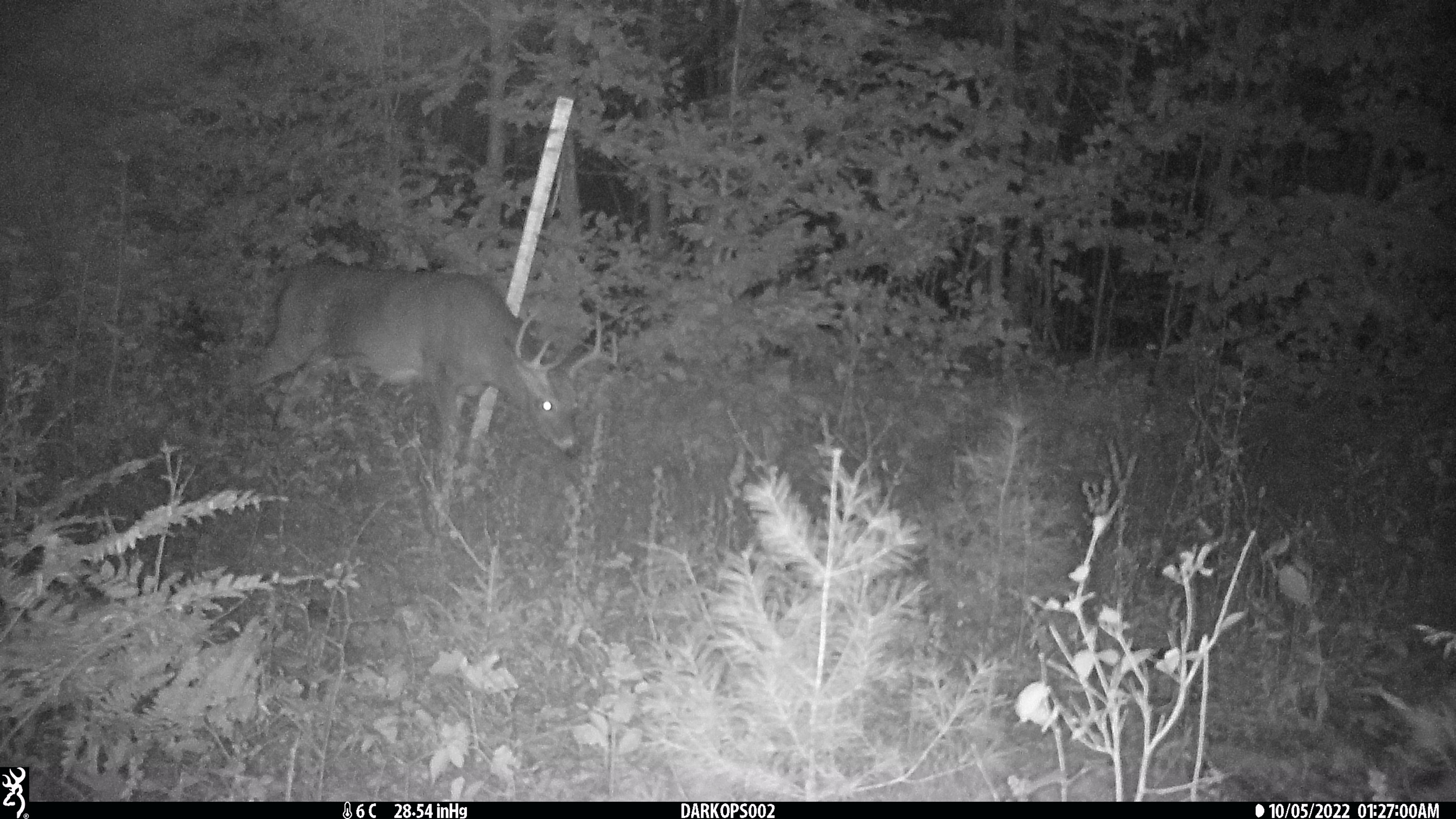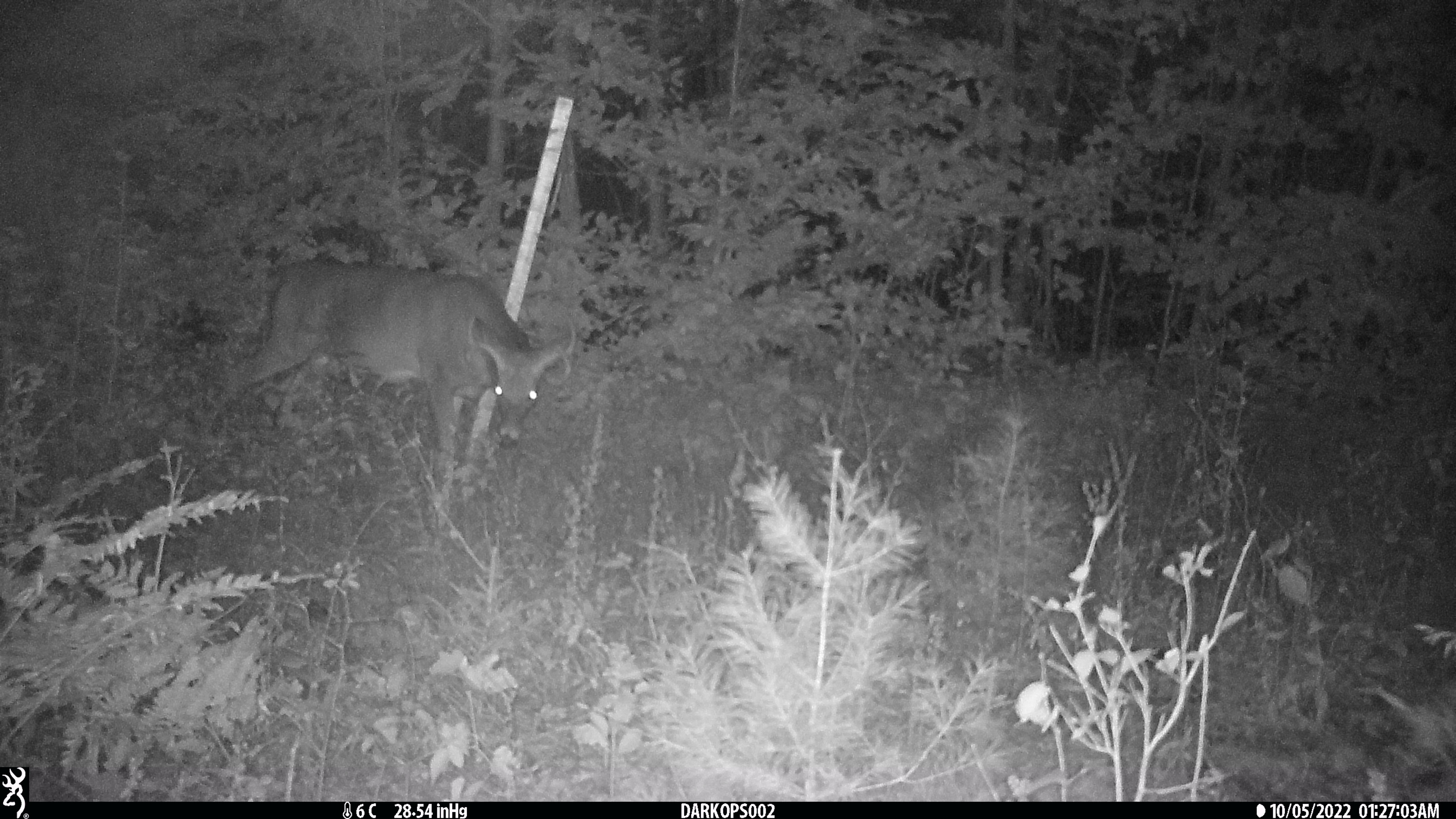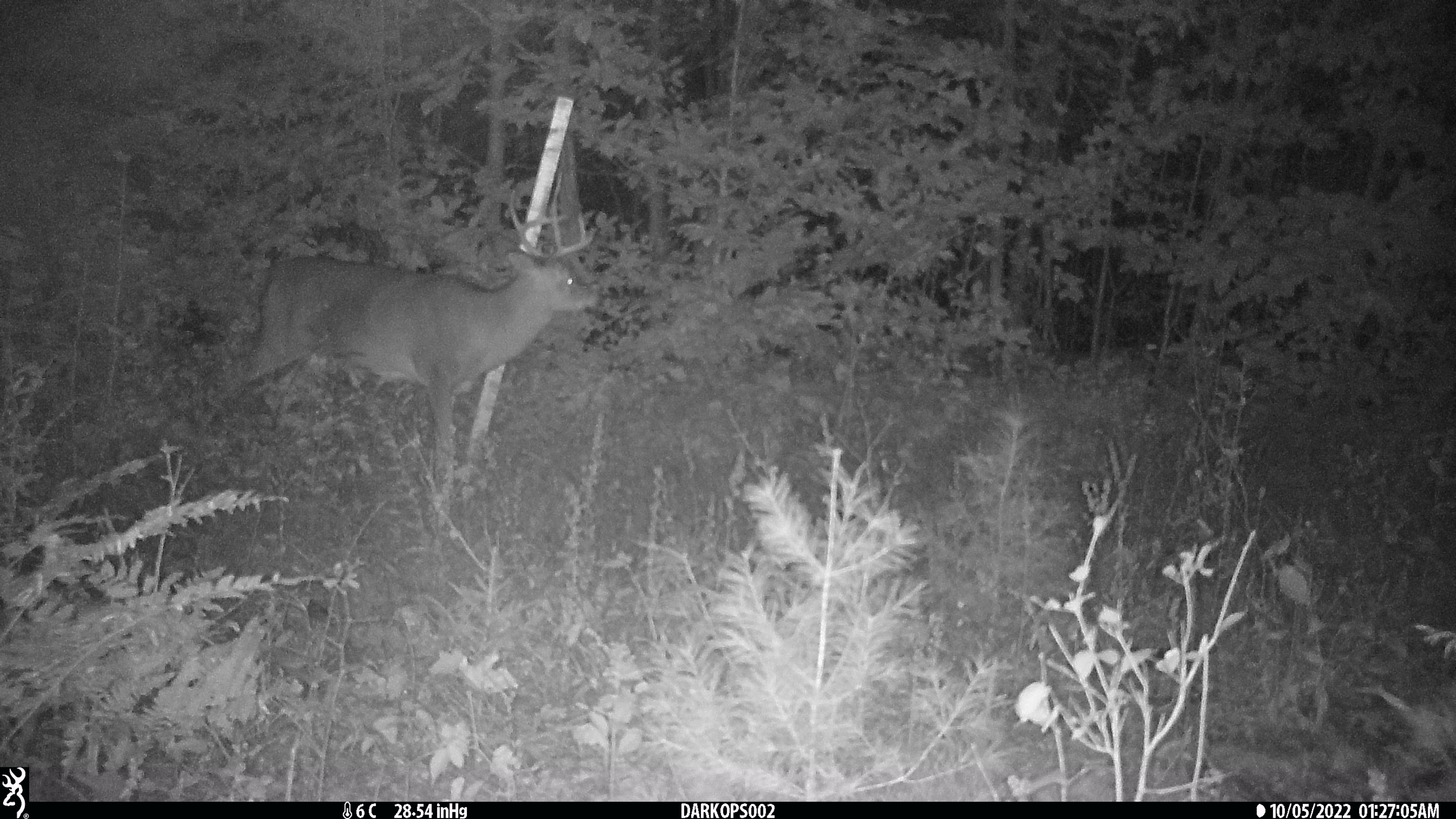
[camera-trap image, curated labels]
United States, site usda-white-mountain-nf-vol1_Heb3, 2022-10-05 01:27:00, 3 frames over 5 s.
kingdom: Animalia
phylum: Chordata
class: Mammalia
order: Artiodactyla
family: Cervidae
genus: Odocoileus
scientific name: Odocoileus virginianus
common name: white-tailed deer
White-tailed deer (Odocoileus virginianus).